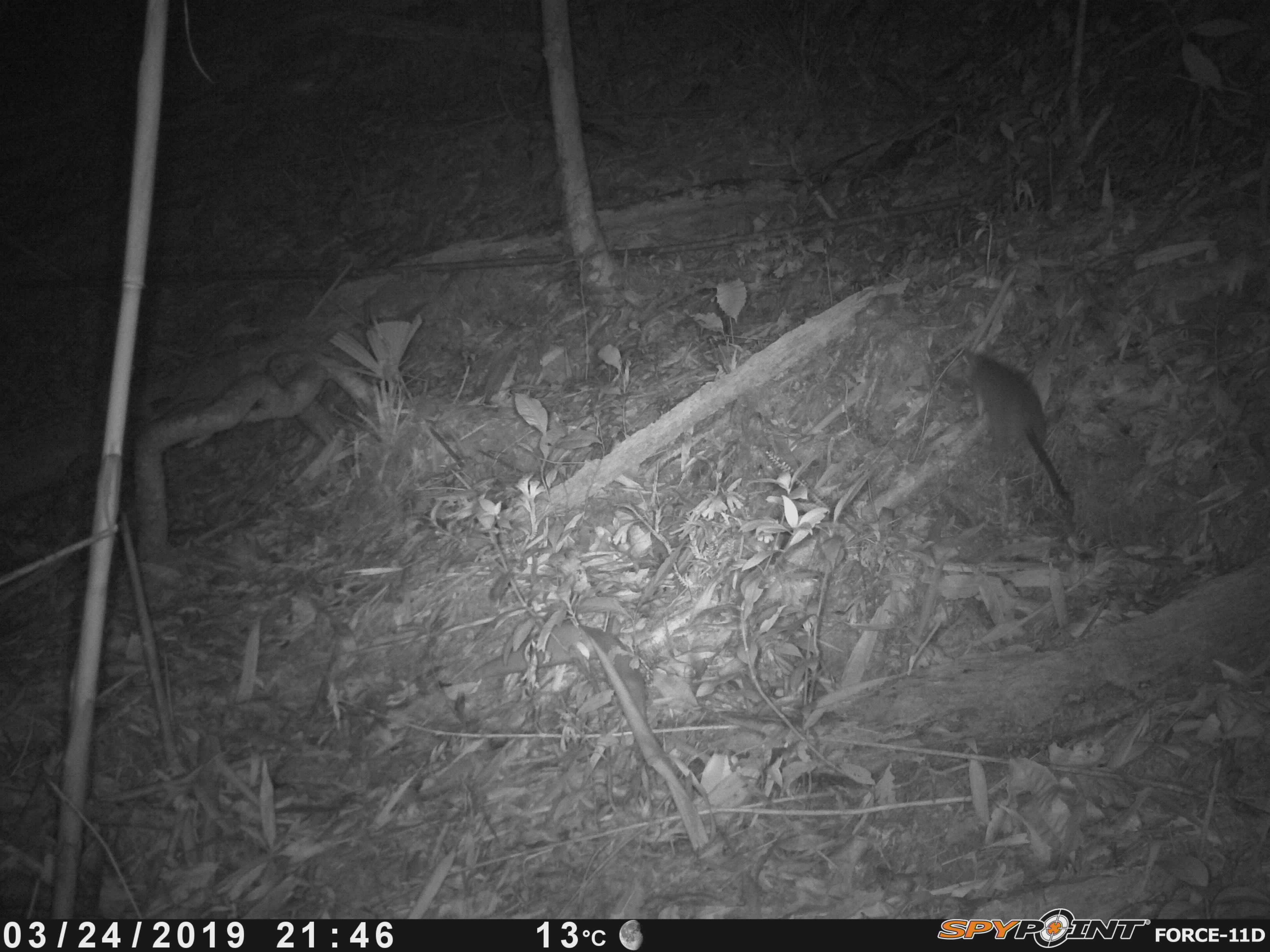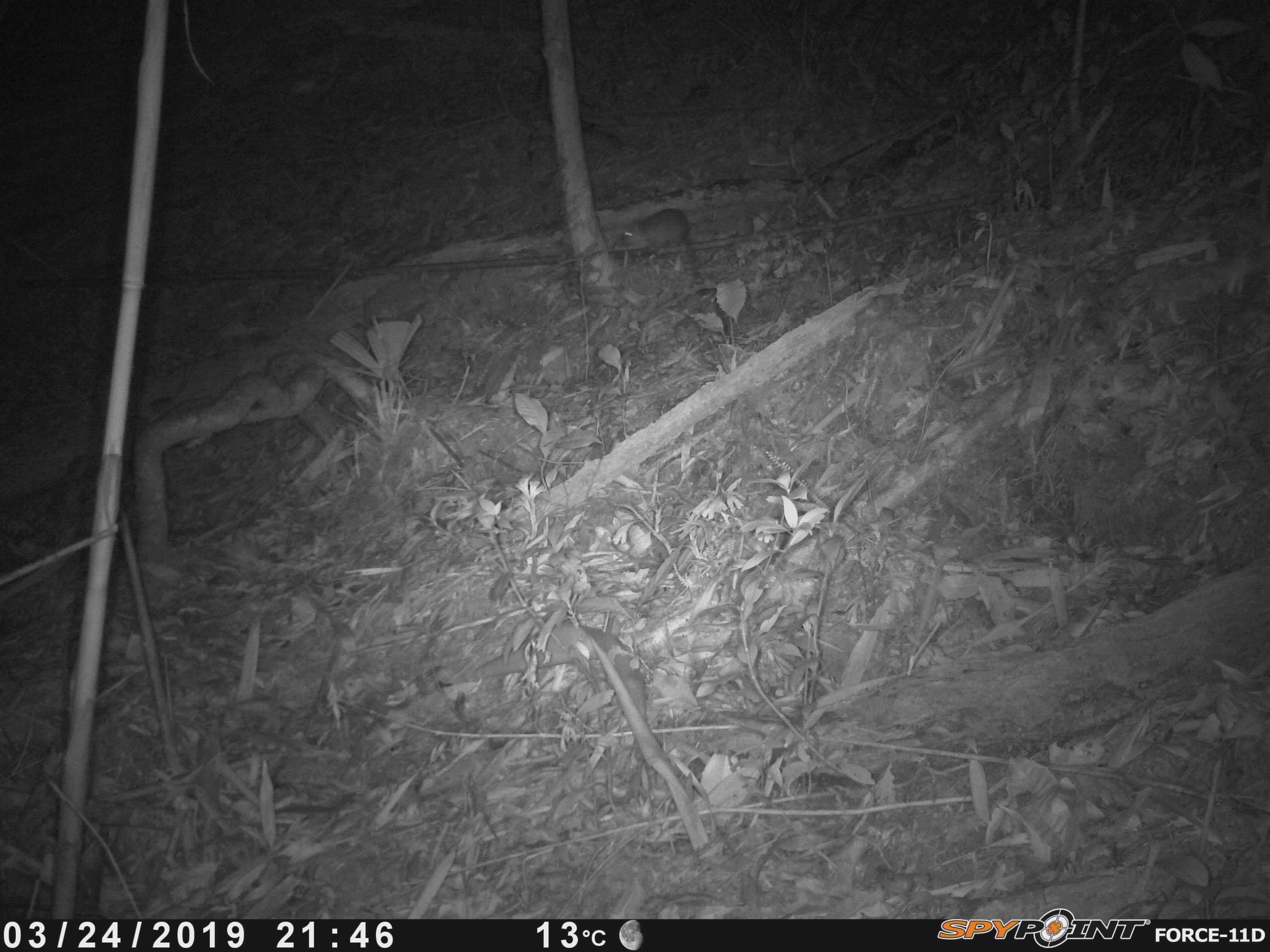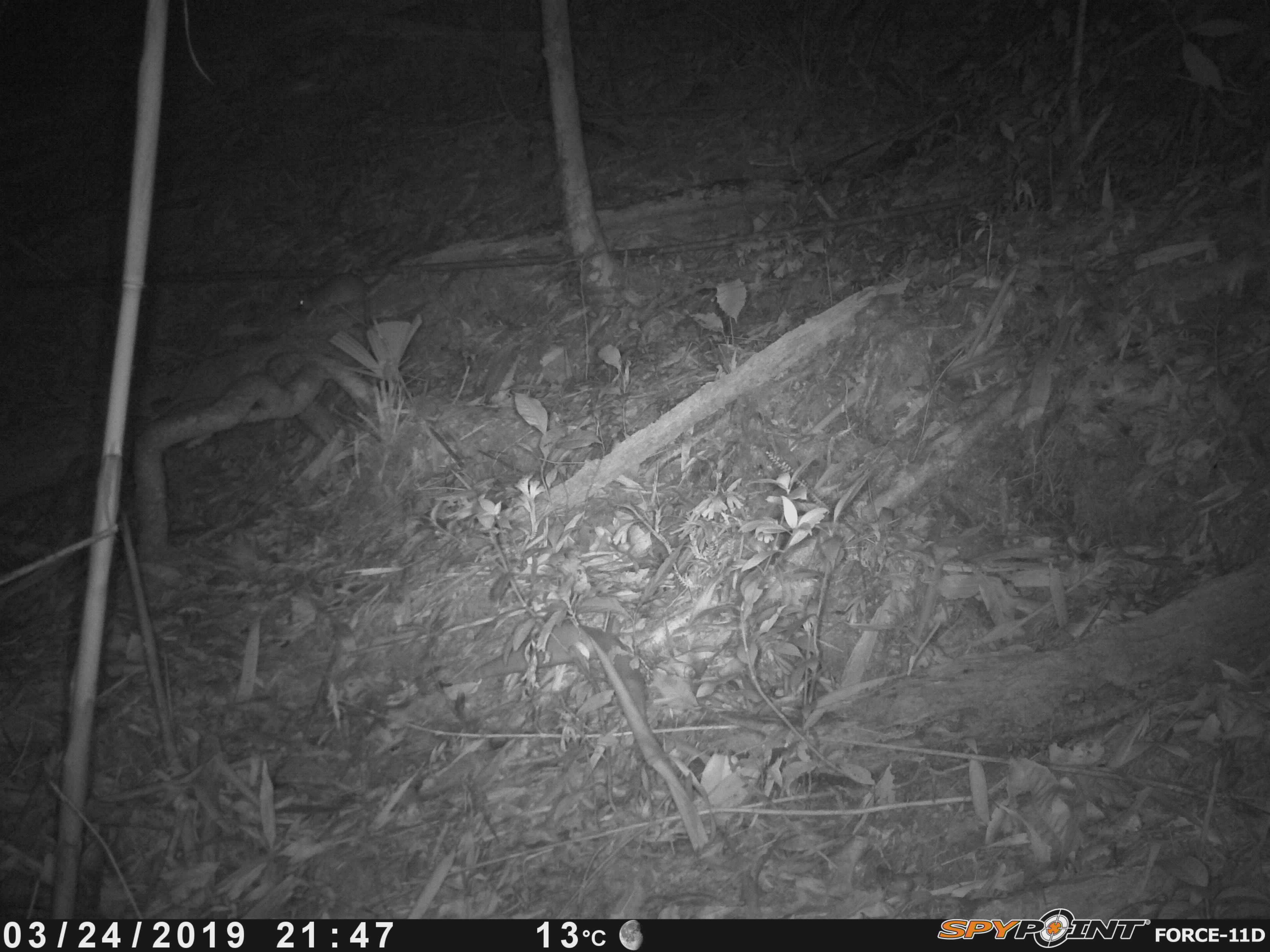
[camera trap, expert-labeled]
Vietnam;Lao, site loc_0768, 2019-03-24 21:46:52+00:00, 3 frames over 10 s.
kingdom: Animalia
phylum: Chordata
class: Mammalia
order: Rodentia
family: Muridae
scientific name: Muridae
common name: old-world mice and rats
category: unidentified murid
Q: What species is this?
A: Unidentified murid (old-world mice and rats) (Muridae).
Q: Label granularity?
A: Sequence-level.